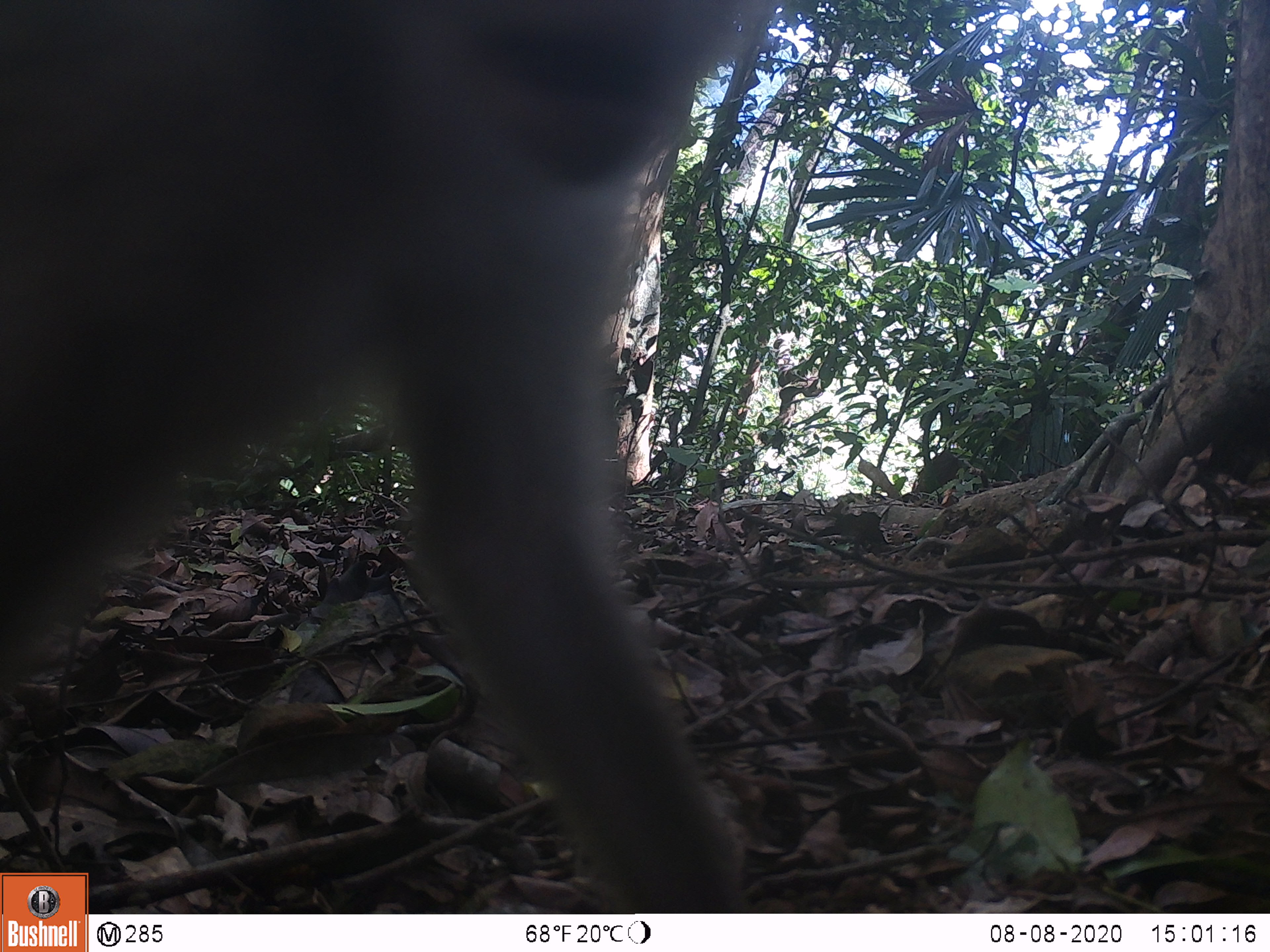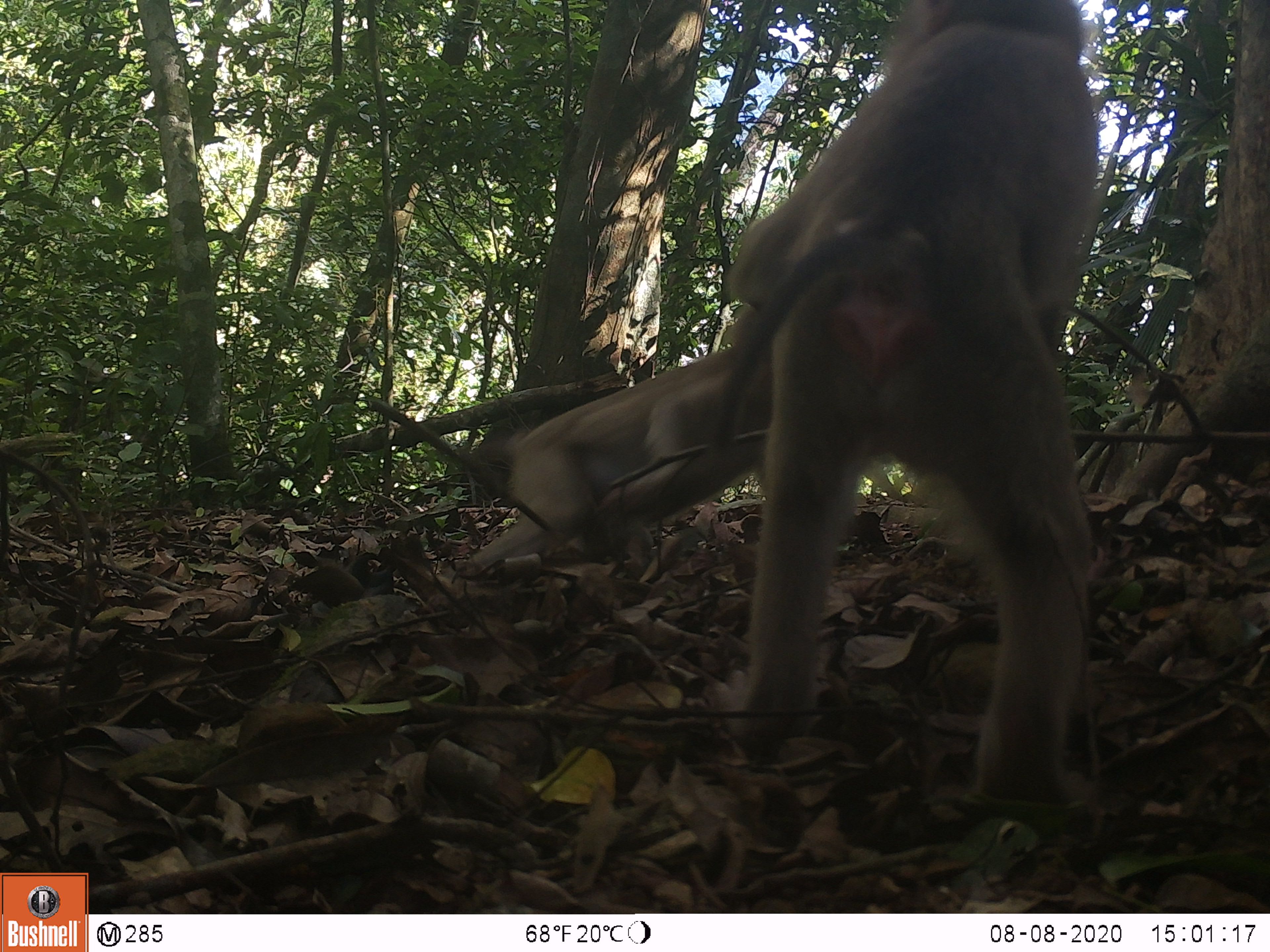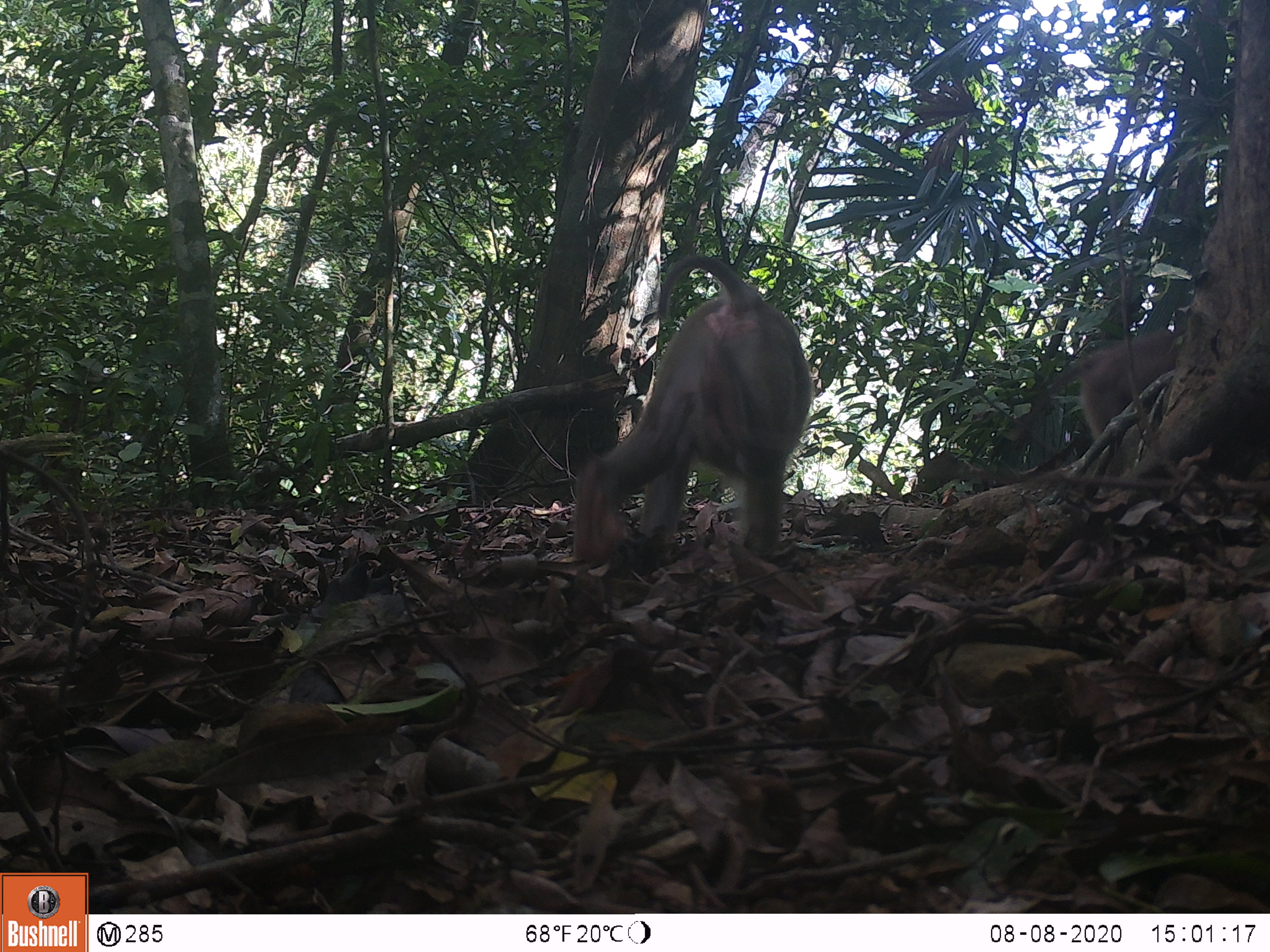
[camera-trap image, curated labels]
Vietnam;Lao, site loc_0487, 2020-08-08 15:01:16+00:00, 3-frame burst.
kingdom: Animalia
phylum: Chordata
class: Mammalia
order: Primates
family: Cercopithecidae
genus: Macaca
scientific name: Macaca nemestrina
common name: pig-tailed macaque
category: pig tailed macaque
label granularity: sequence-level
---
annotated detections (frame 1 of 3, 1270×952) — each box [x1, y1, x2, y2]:
pig tailed macaque: [0, 2, 757, 909]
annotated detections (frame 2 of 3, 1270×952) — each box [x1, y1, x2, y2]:
pig tailed macaque: [707, 0, 1102, 812]; [465, 346, 772, 577]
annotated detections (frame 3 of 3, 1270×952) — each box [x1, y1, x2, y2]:
pig tailed macaque: [569, 252, 812, 562]; [1010, 327, 1187, 447]